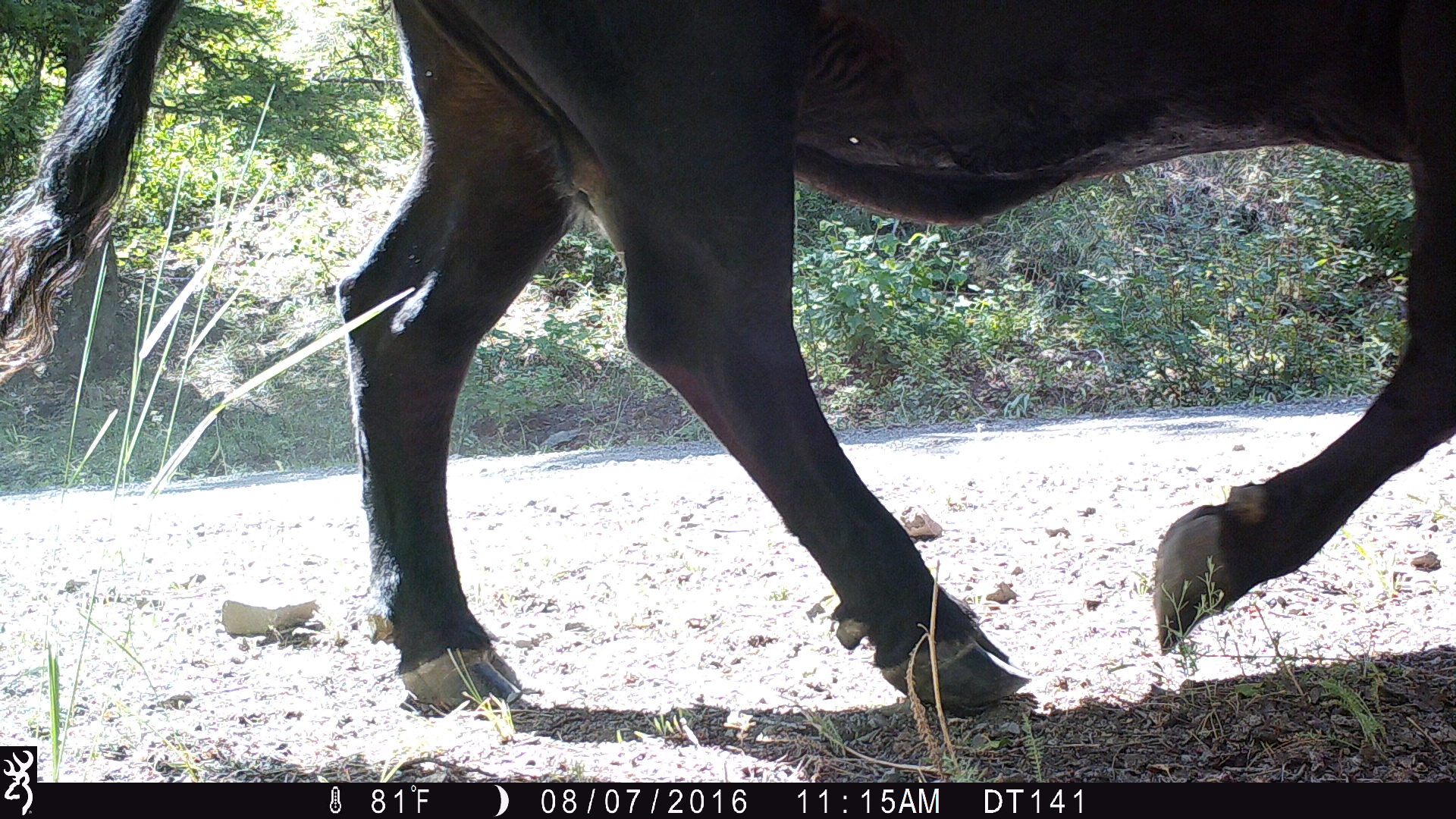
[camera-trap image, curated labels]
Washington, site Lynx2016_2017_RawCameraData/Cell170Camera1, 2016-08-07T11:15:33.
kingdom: Animalia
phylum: Chordata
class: Mammalia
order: Artiodactyla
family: Bovidae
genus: Bos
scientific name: Bos taurus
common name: domestic cattle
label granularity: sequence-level